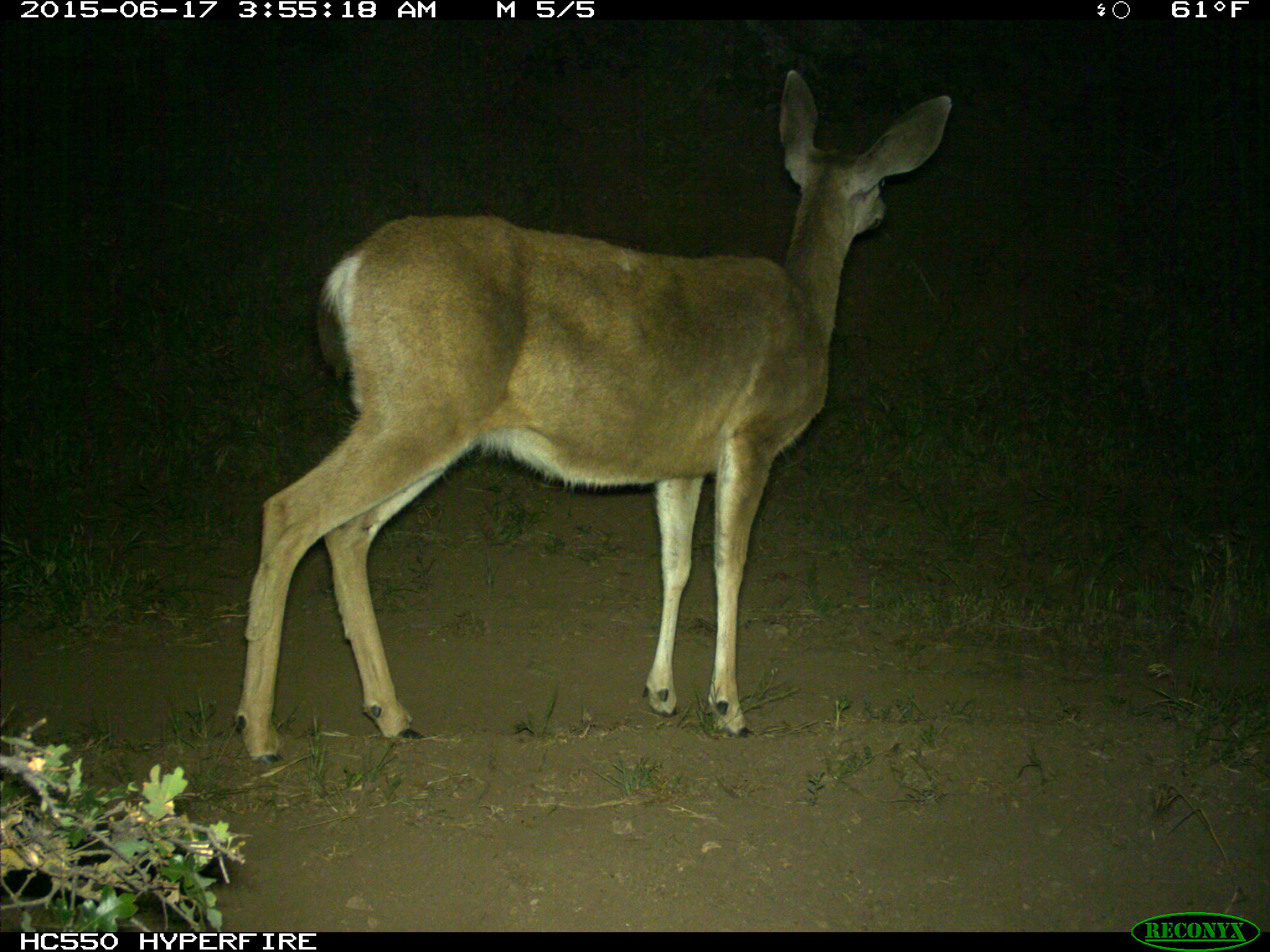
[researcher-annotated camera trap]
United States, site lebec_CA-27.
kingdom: Animalia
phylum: Chordata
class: Mammalia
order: Artiodactyla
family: Cervidae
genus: Odocoileus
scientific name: Odocoileus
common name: deer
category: unidentified deer